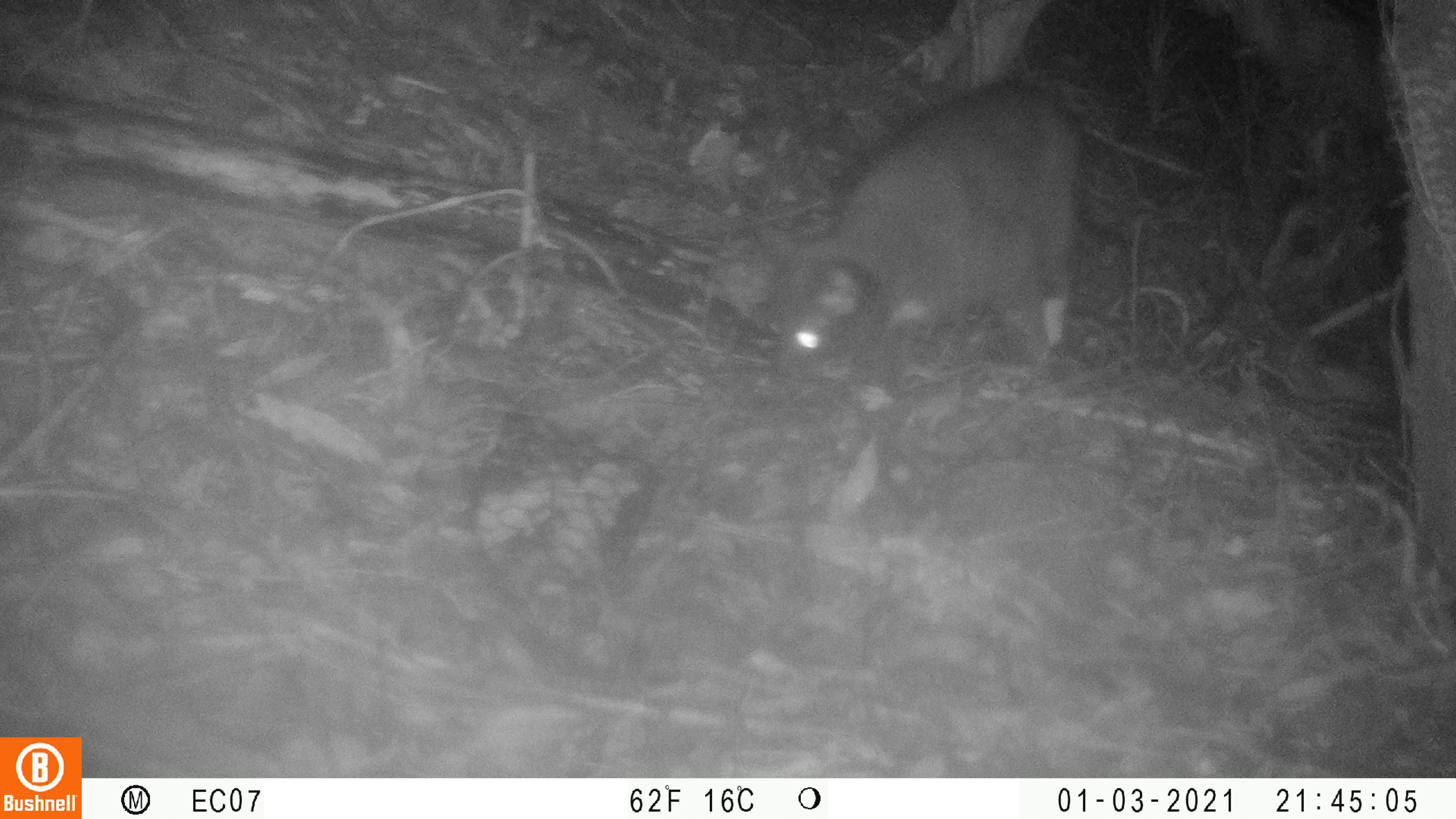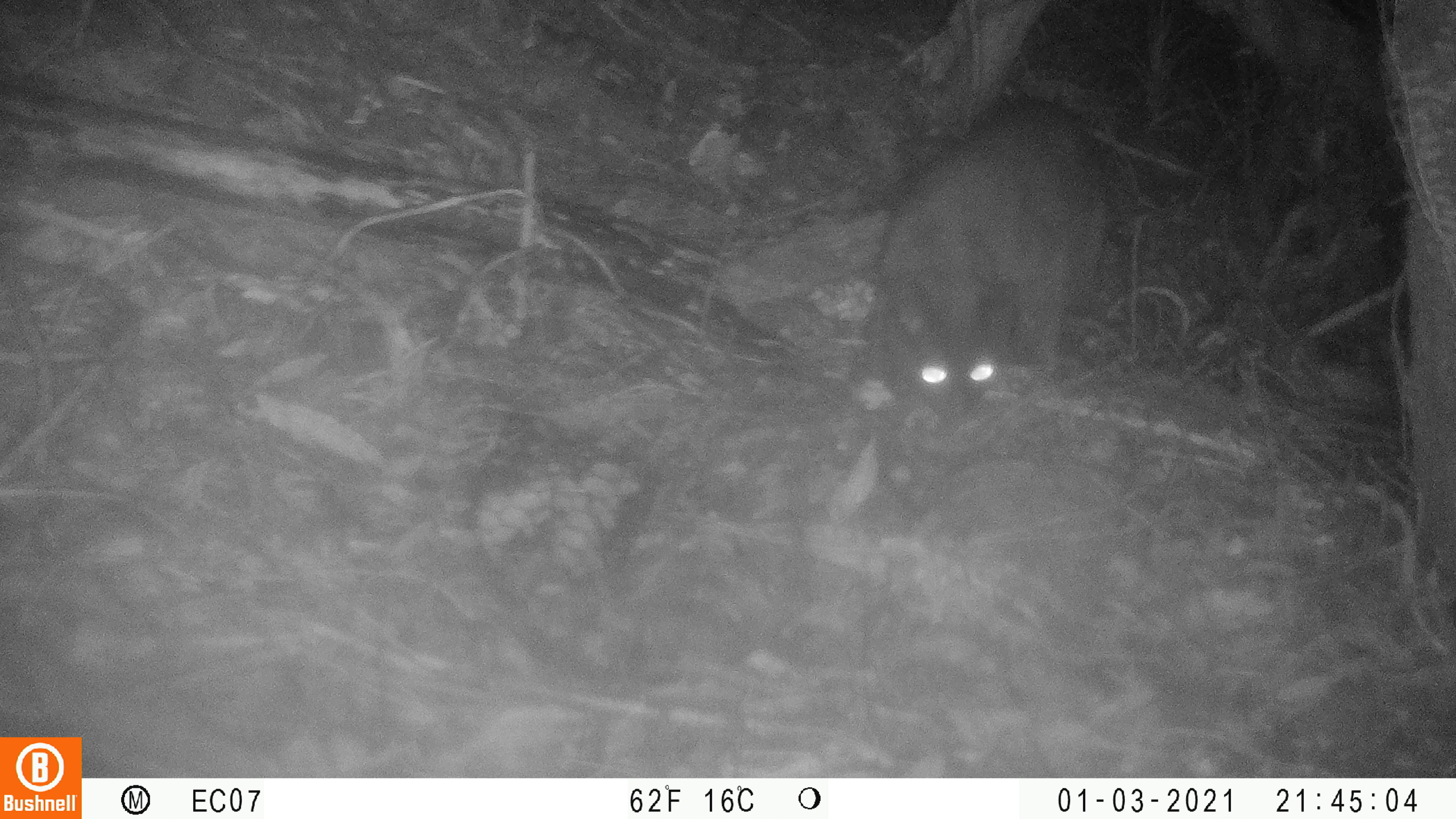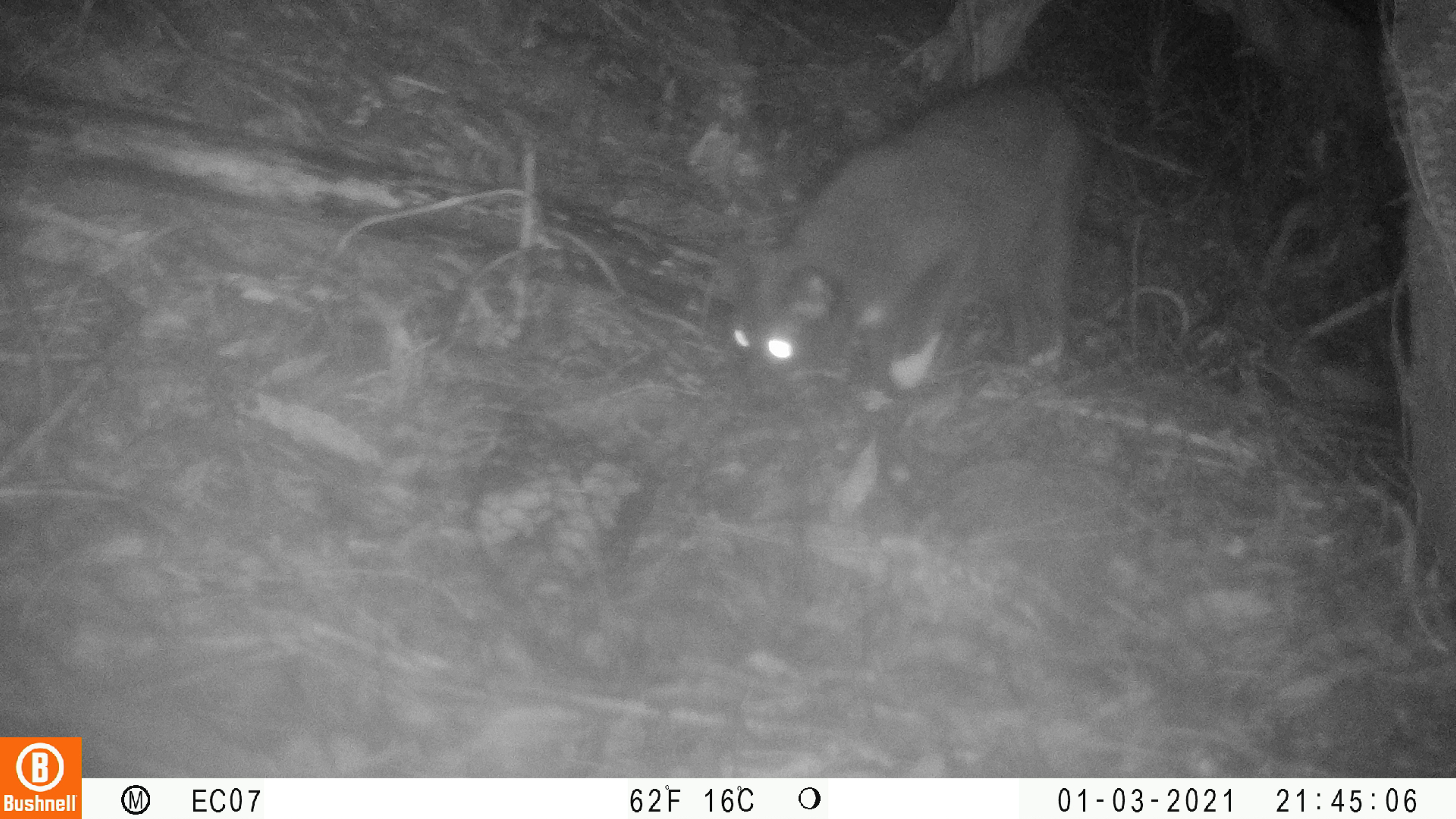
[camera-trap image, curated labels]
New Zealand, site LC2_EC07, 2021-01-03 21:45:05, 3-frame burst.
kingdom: Animalia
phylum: Chordata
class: Mammalia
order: Carnivora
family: Felidae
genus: Felis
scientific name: Felis catus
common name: domestic cat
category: cat